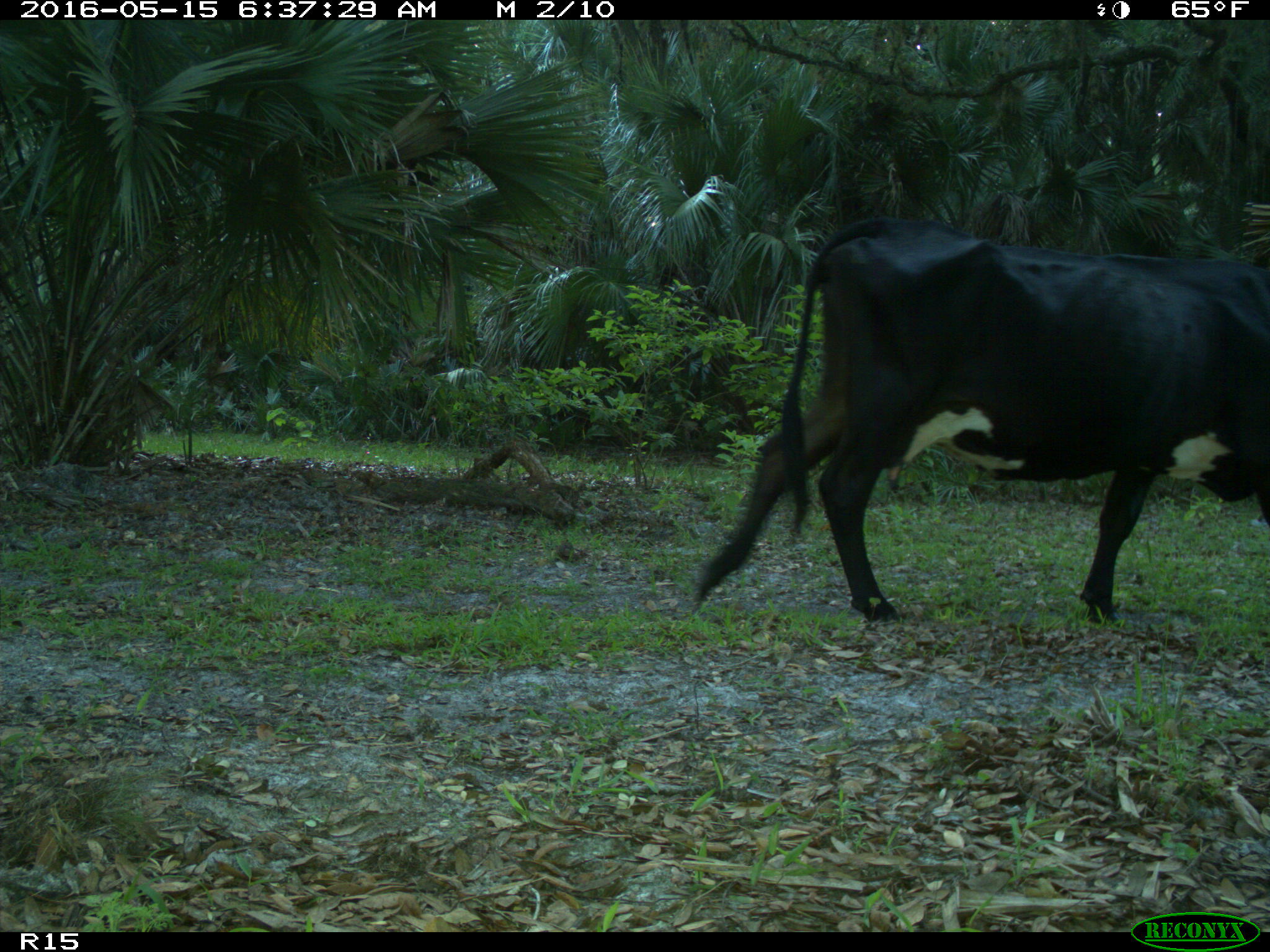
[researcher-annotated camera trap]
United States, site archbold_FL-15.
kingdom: Animalia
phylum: Chordata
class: Mammalia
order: Artiodactyla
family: Bovidae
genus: Bos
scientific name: Bos taurus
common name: domestic cow